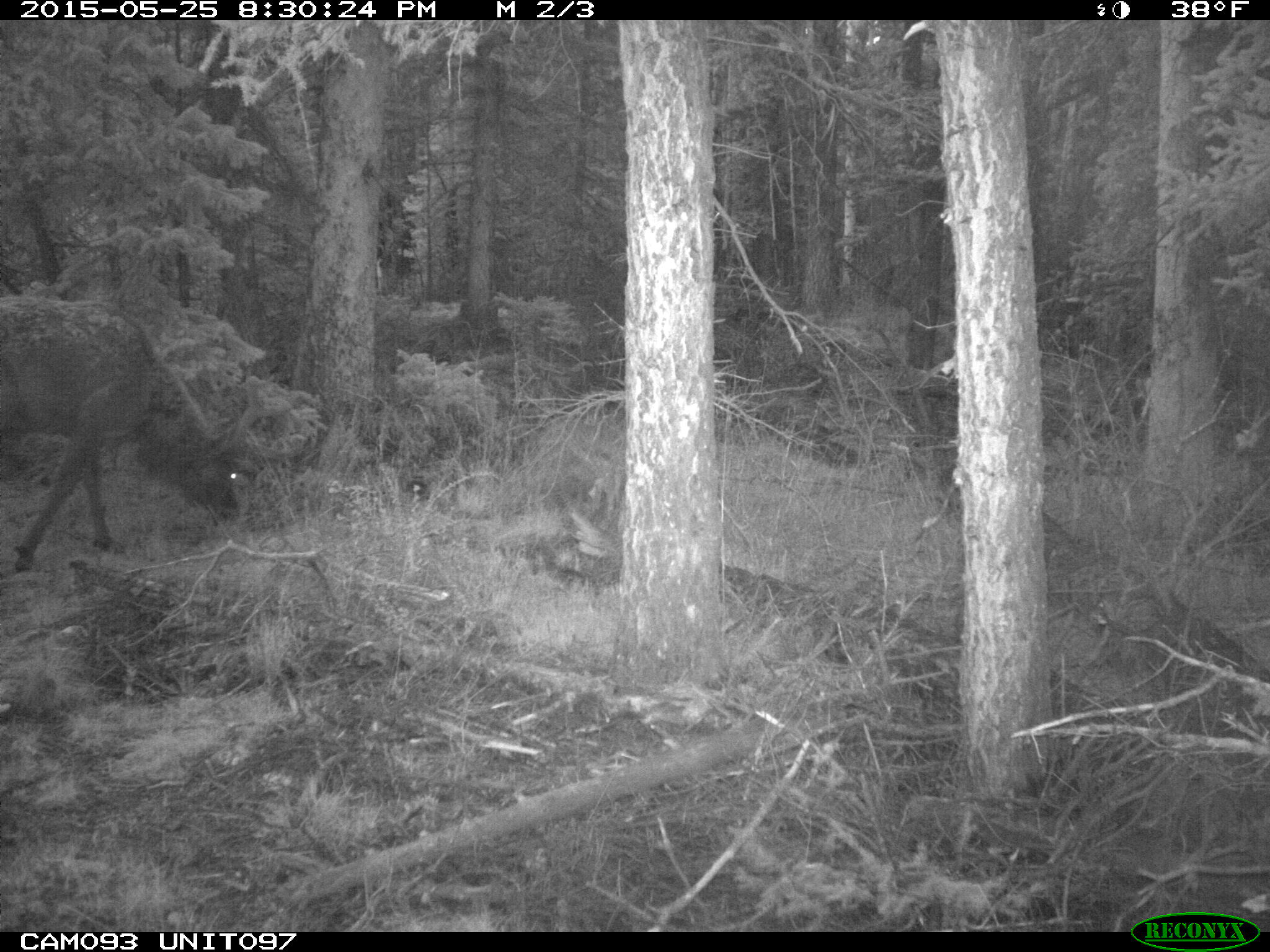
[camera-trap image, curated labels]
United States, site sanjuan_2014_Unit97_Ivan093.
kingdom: Animalia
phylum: Chordata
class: Mammalia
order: Artiodactyla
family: Cervidae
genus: Cervus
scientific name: Cervus elaphus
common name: red deer